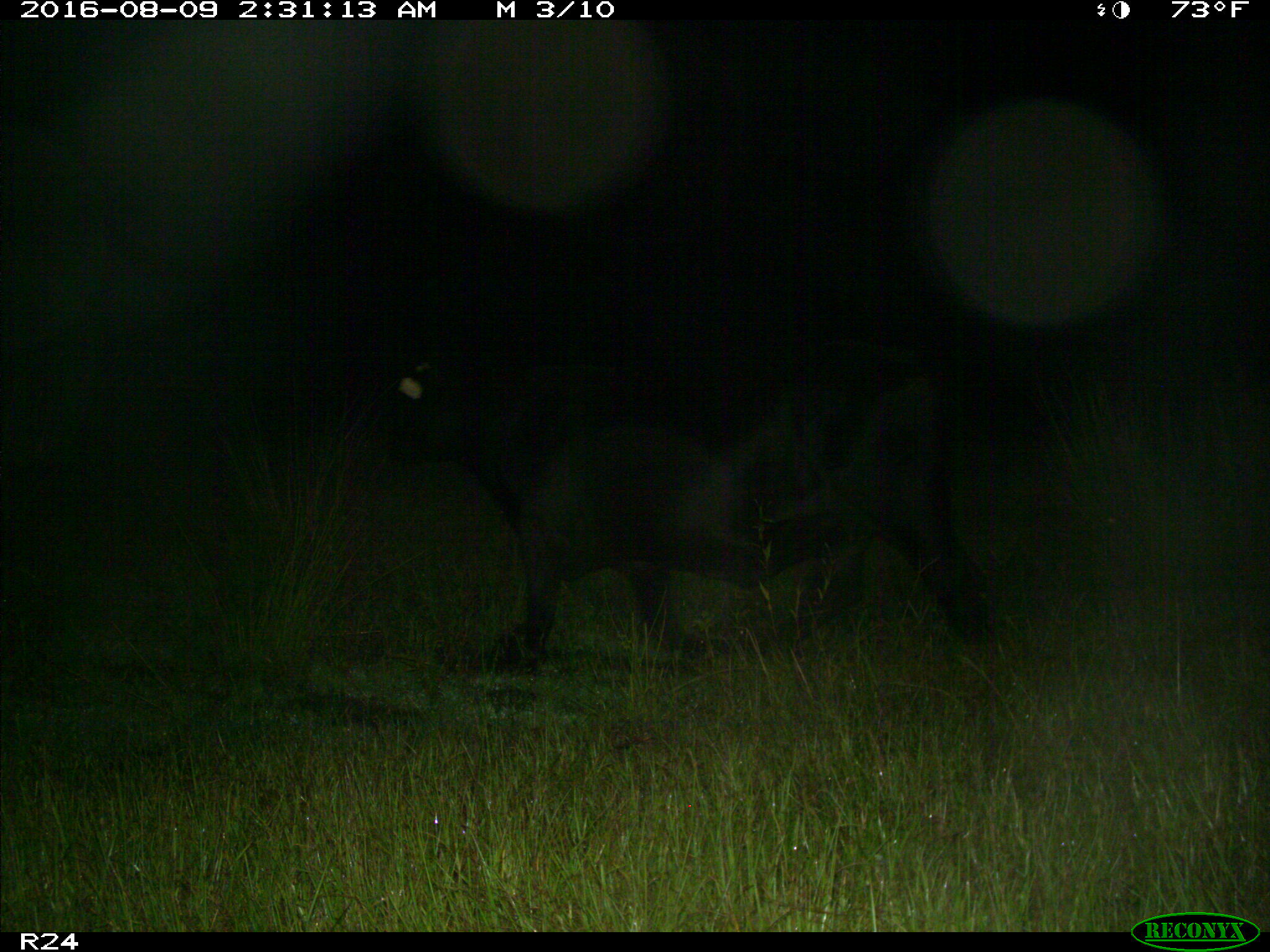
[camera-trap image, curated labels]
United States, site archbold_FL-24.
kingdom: Animalia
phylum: Chordata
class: Mammalia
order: Artiodactyla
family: Bovidae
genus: Bos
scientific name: Bos taurus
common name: domestic cow